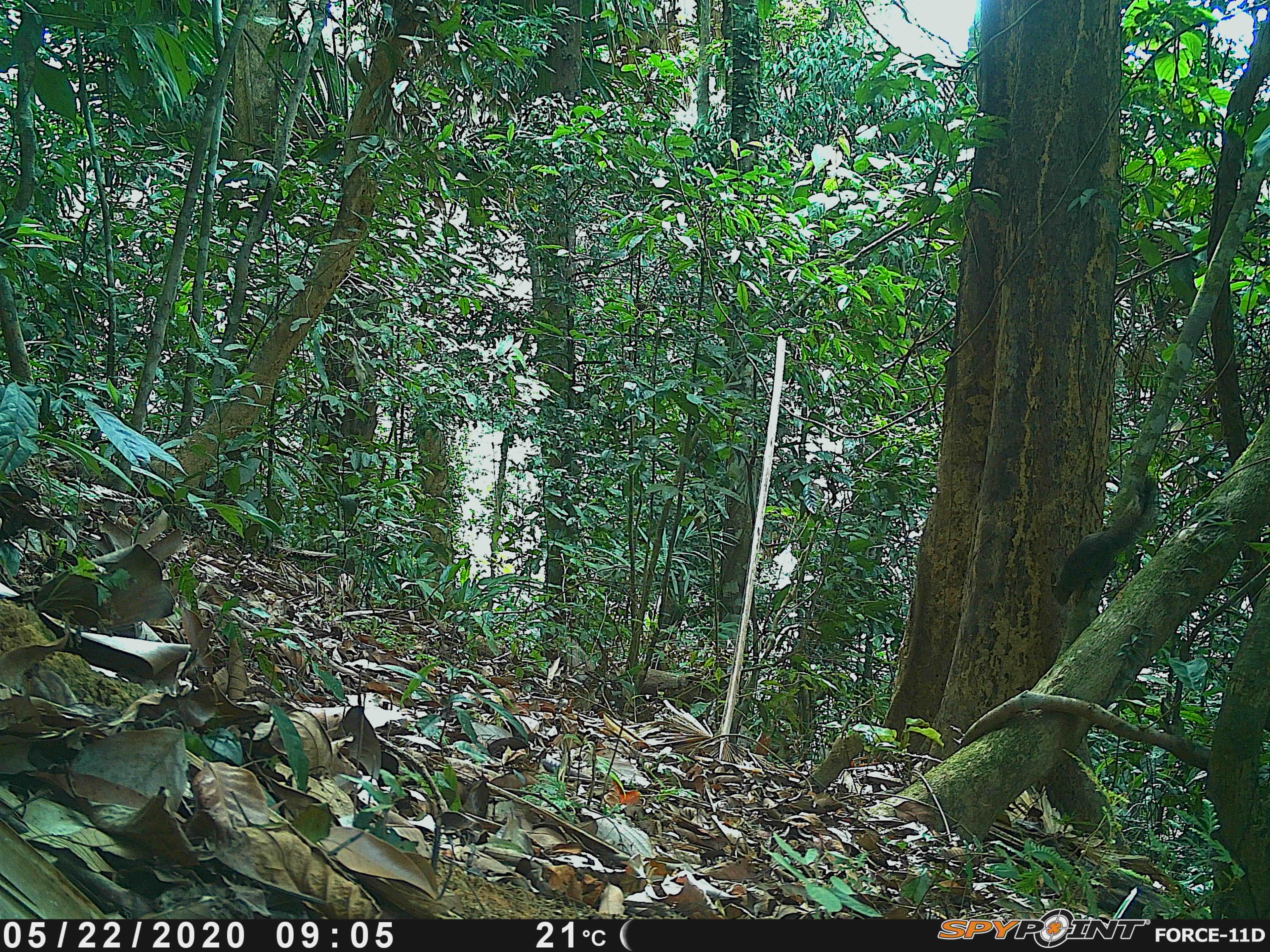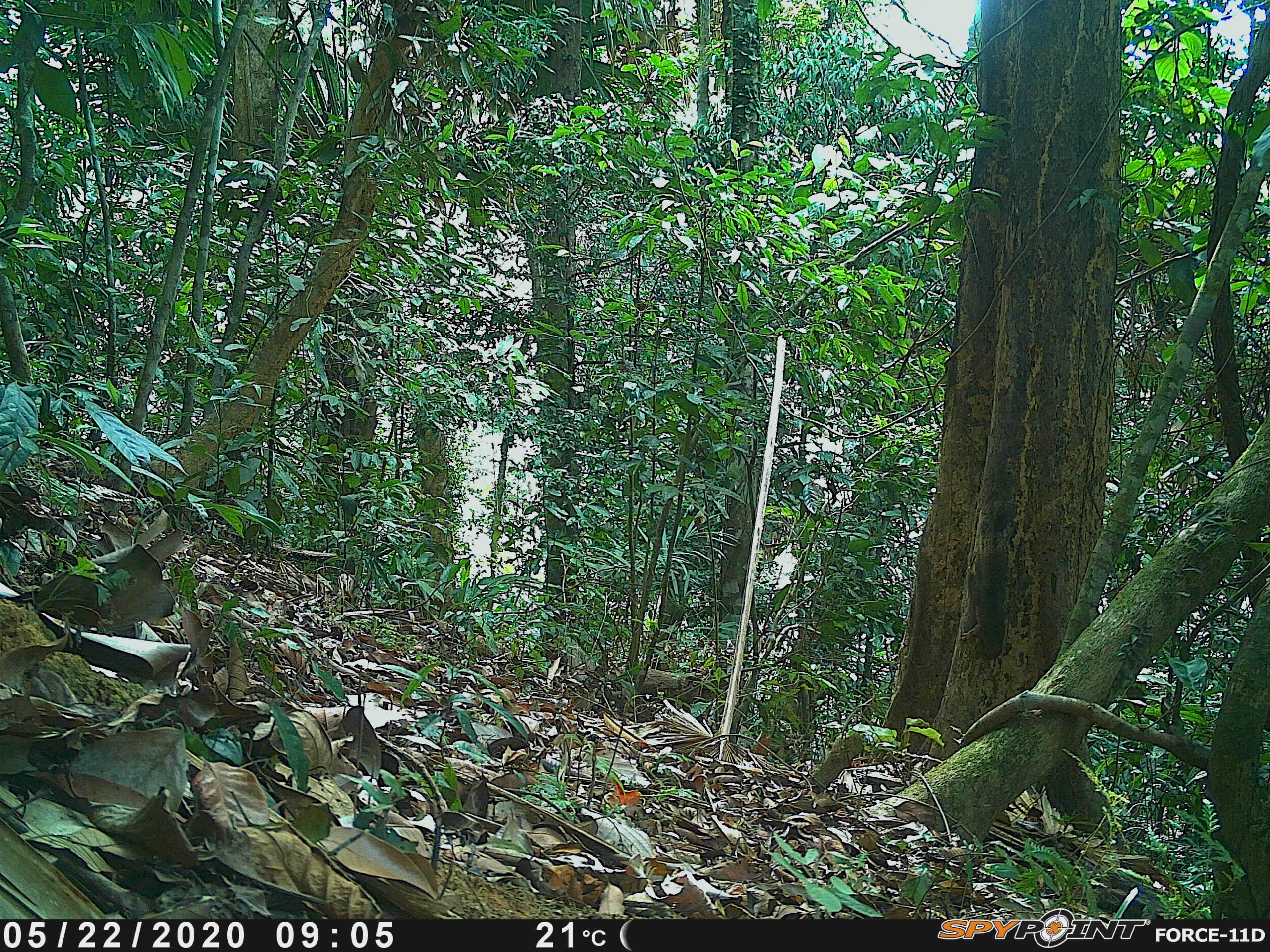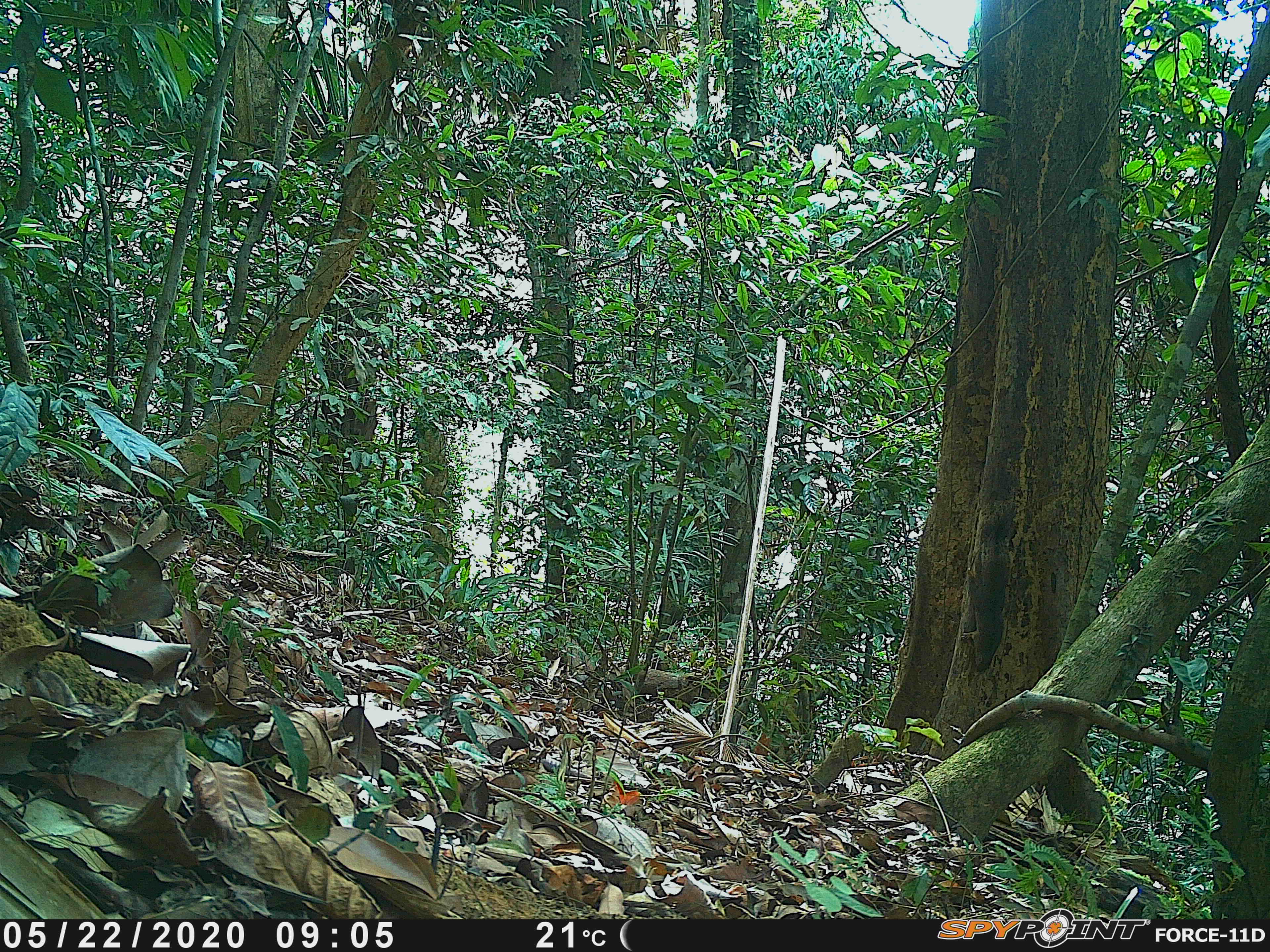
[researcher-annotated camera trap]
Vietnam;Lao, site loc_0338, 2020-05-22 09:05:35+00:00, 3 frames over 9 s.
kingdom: Animalia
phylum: Chordata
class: Mammalia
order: Rodentia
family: Sciuridae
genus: Callosciurus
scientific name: Callosciurus erythraeus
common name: pallas's squirrel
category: pallass squirrel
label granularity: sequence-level